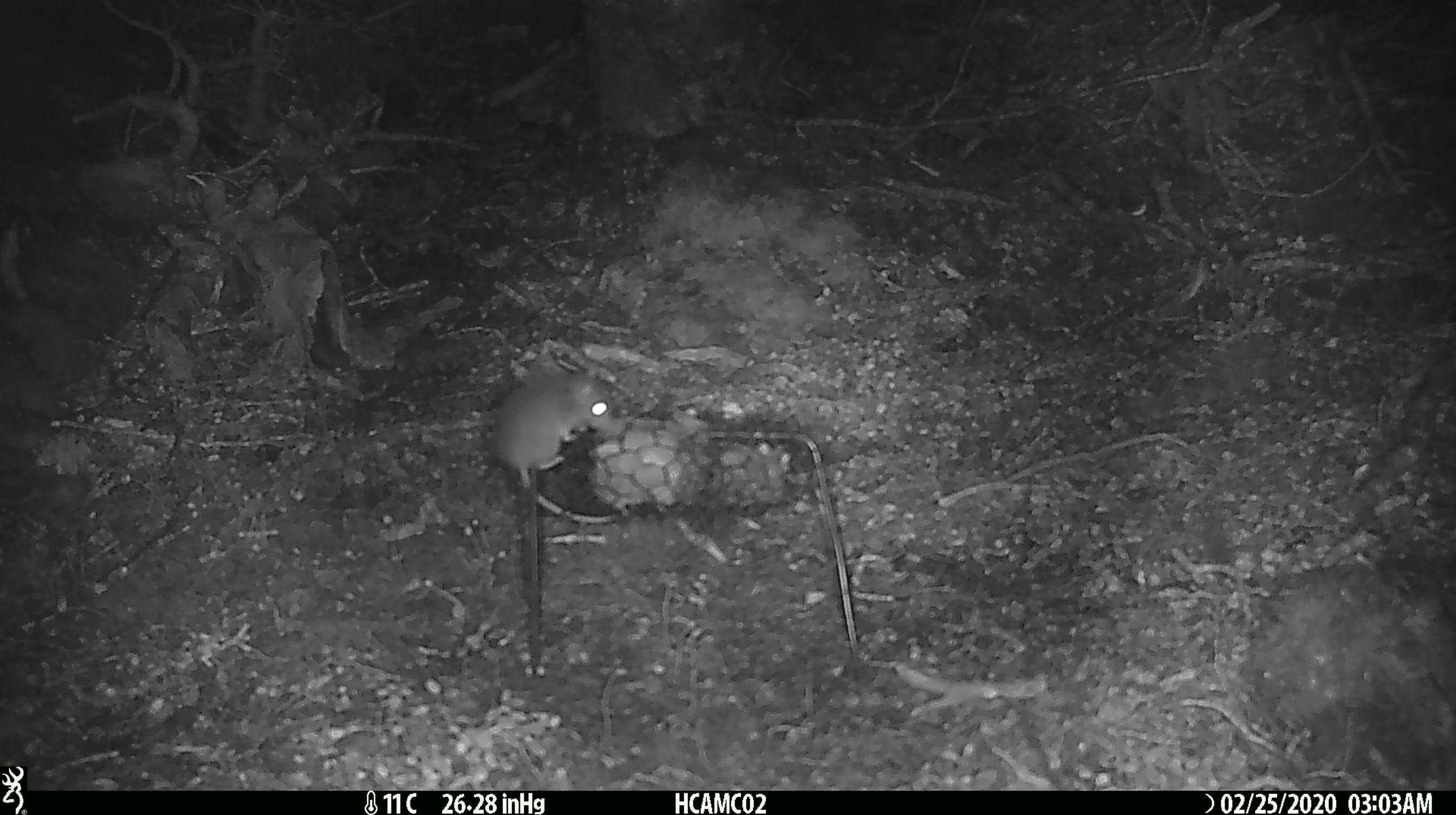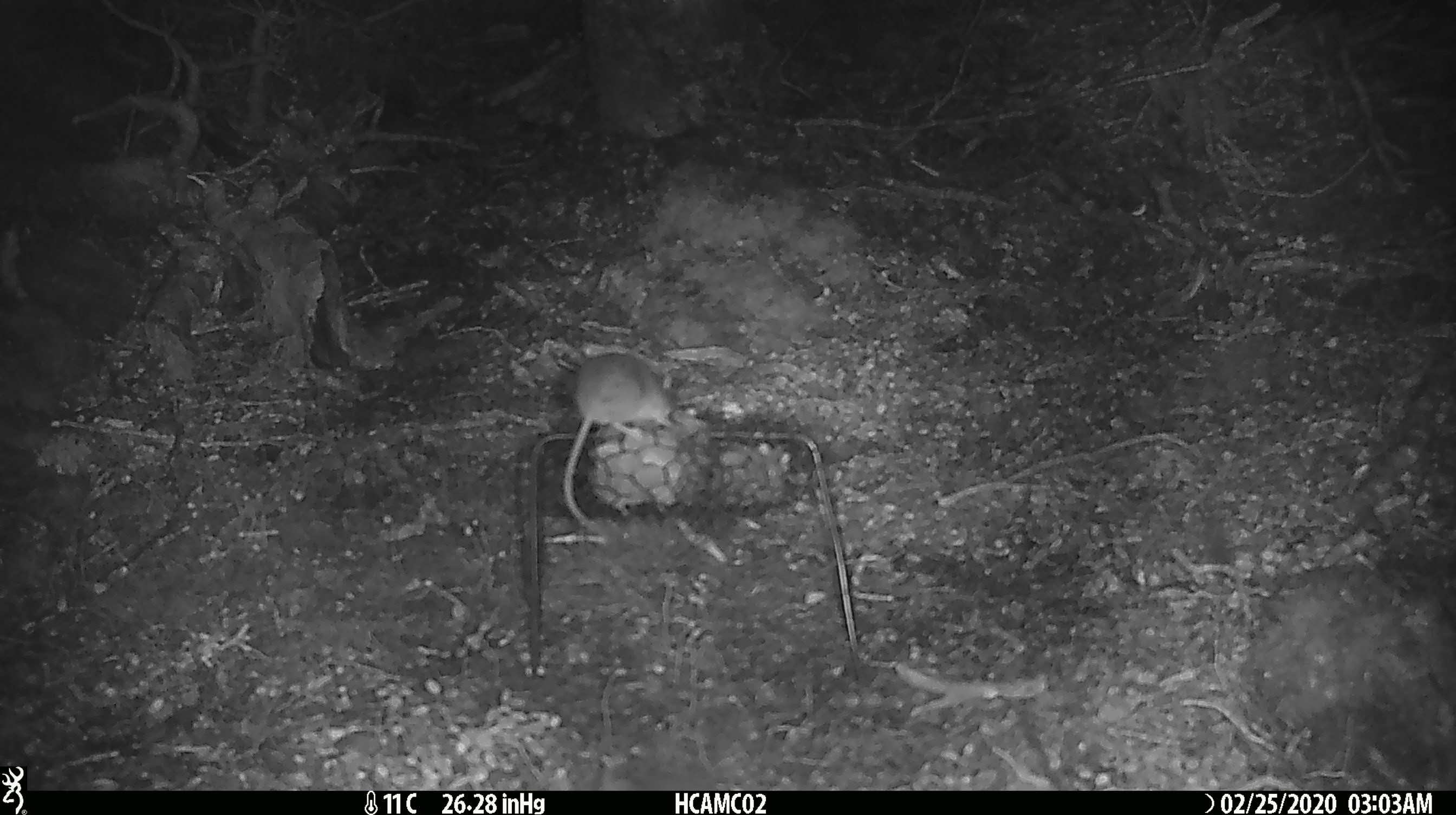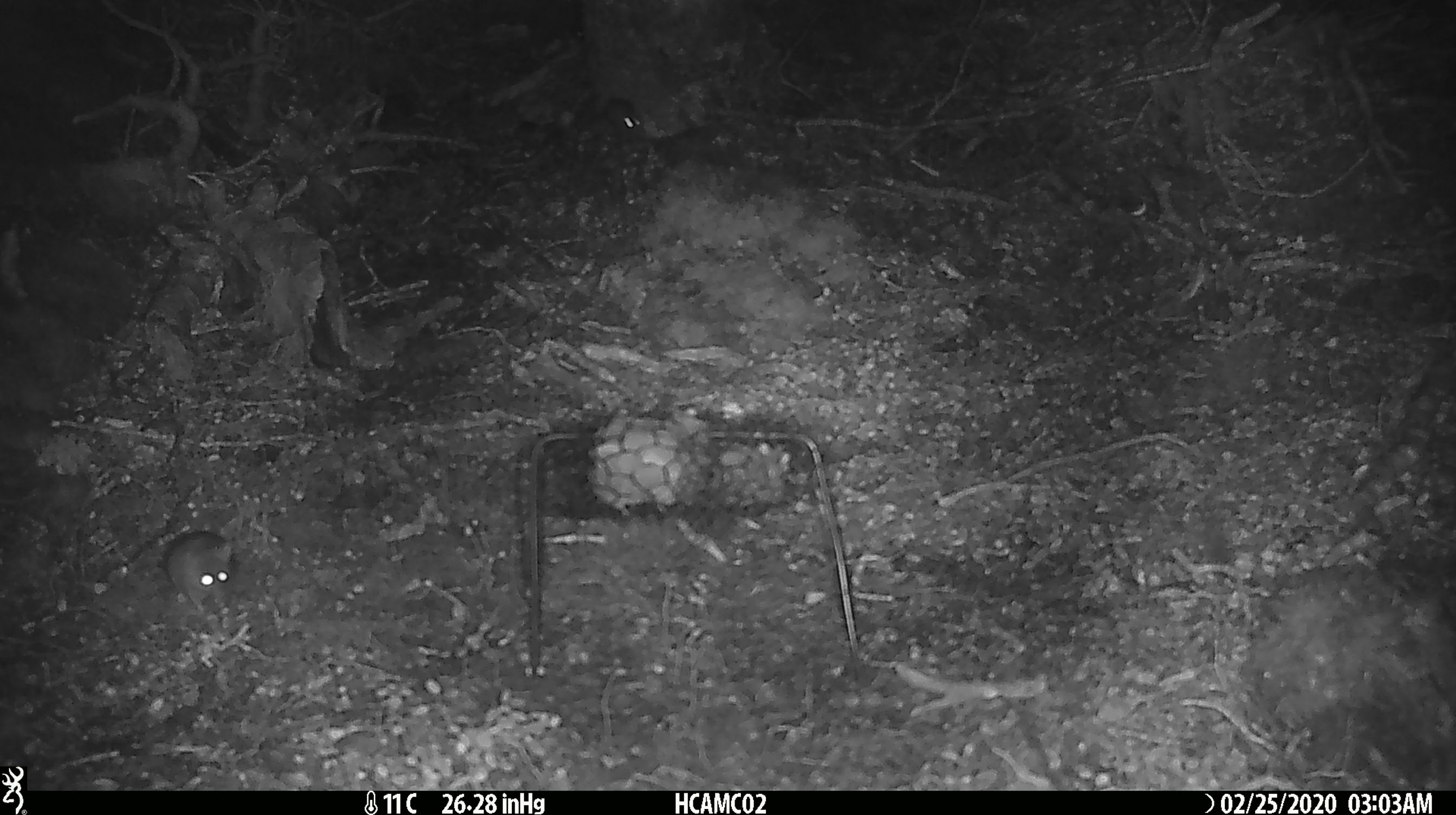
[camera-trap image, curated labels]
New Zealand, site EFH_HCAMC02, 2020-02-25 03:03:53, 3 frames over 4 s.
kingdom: Animalia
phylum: Chordata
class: Mammalia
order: Rodentia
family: Muridae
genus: Mus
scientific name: Mus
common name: mouse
Mouse (Mus).